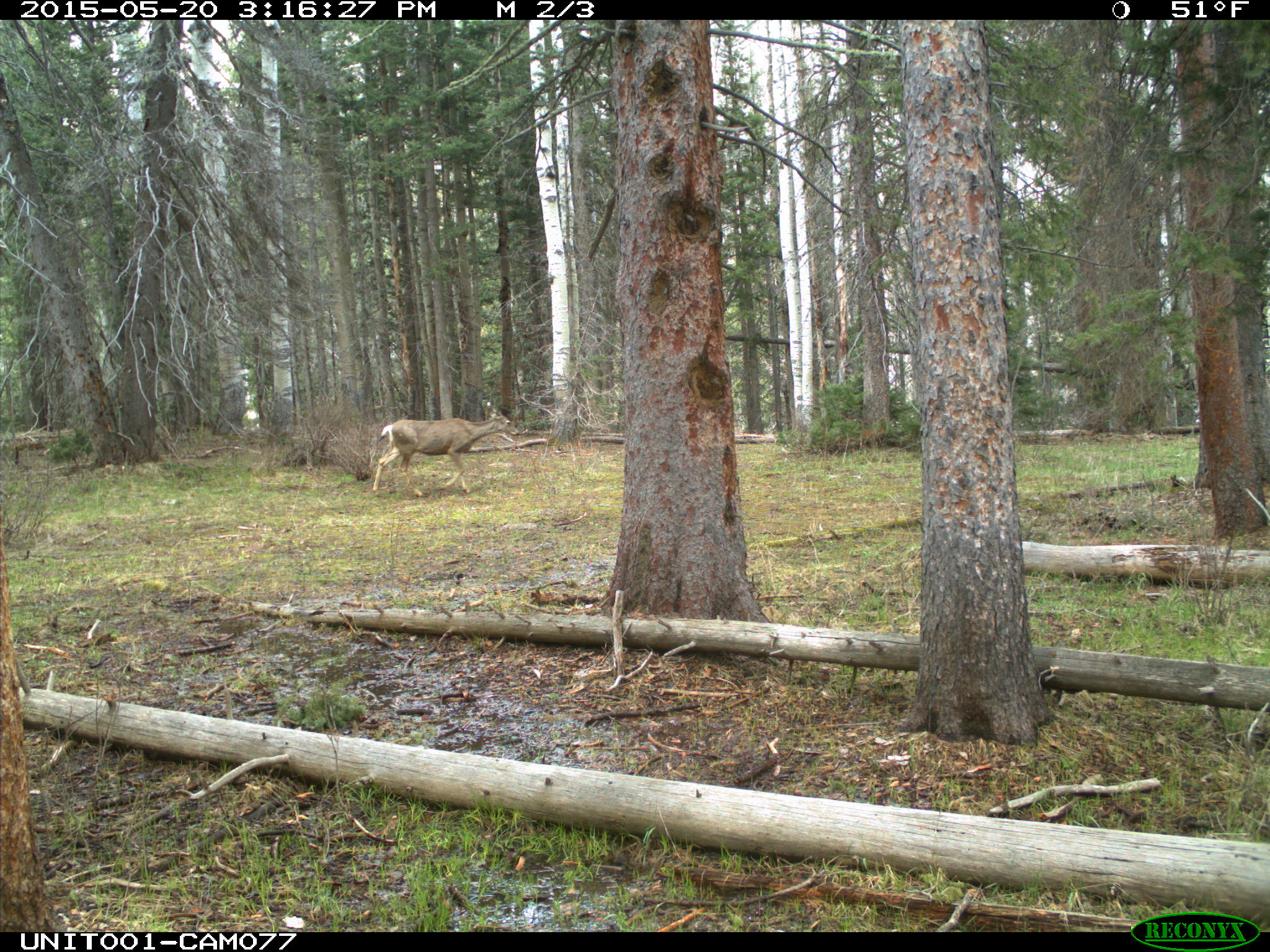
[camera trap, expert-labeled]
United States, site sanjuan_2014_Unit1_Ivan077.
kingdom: Animalia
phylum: Chordata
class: Mammalia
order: Artiodactyla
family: Cervidae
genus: Odocoileus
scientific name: Odocoileus hemionus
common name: mule deer